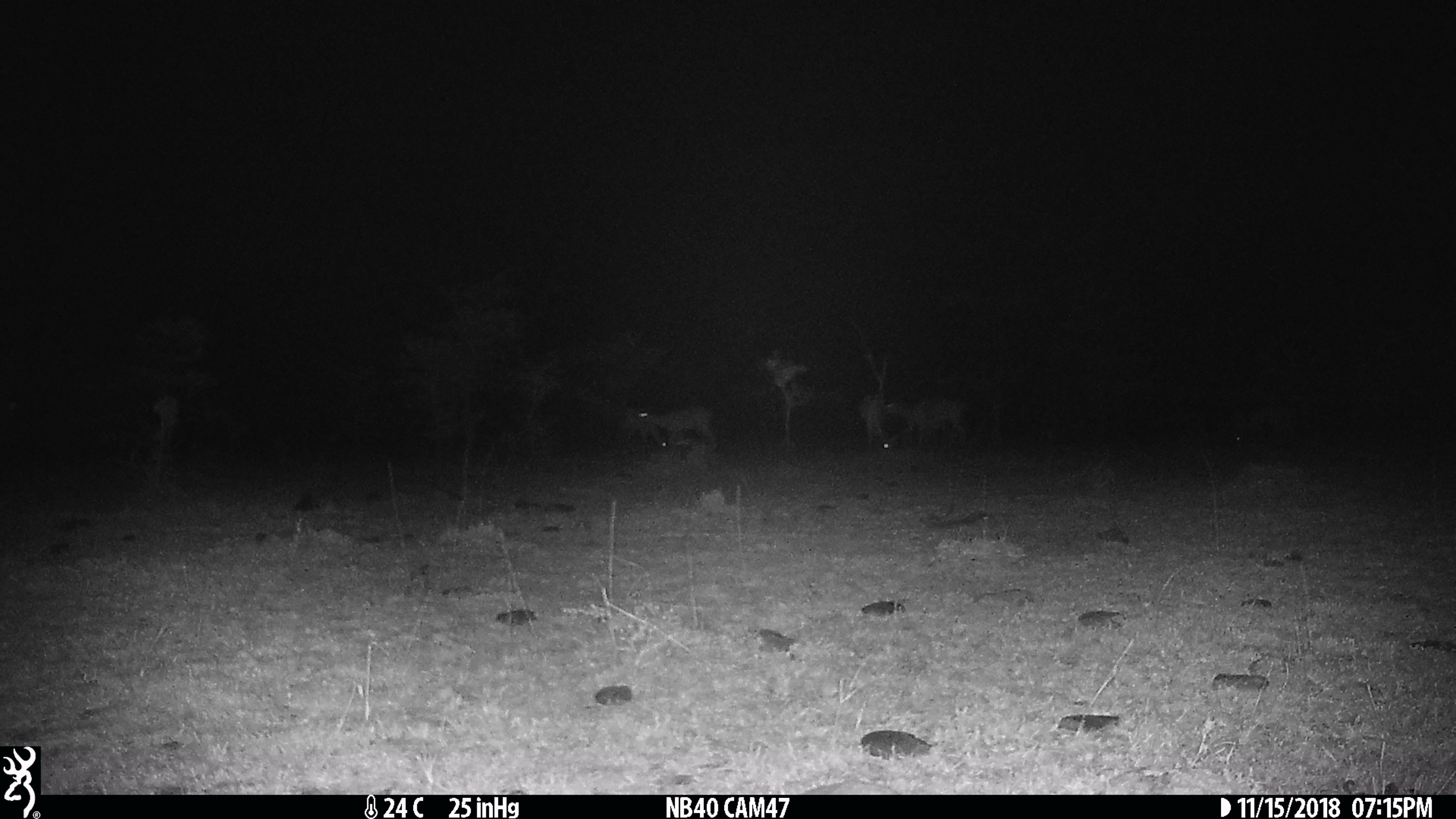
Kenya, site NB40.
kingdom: Animalia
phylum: Chordata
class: Mammalia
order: Artiodactyla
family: Bovidae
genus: Aepyceros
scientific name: Aepyceros melampus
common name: impala